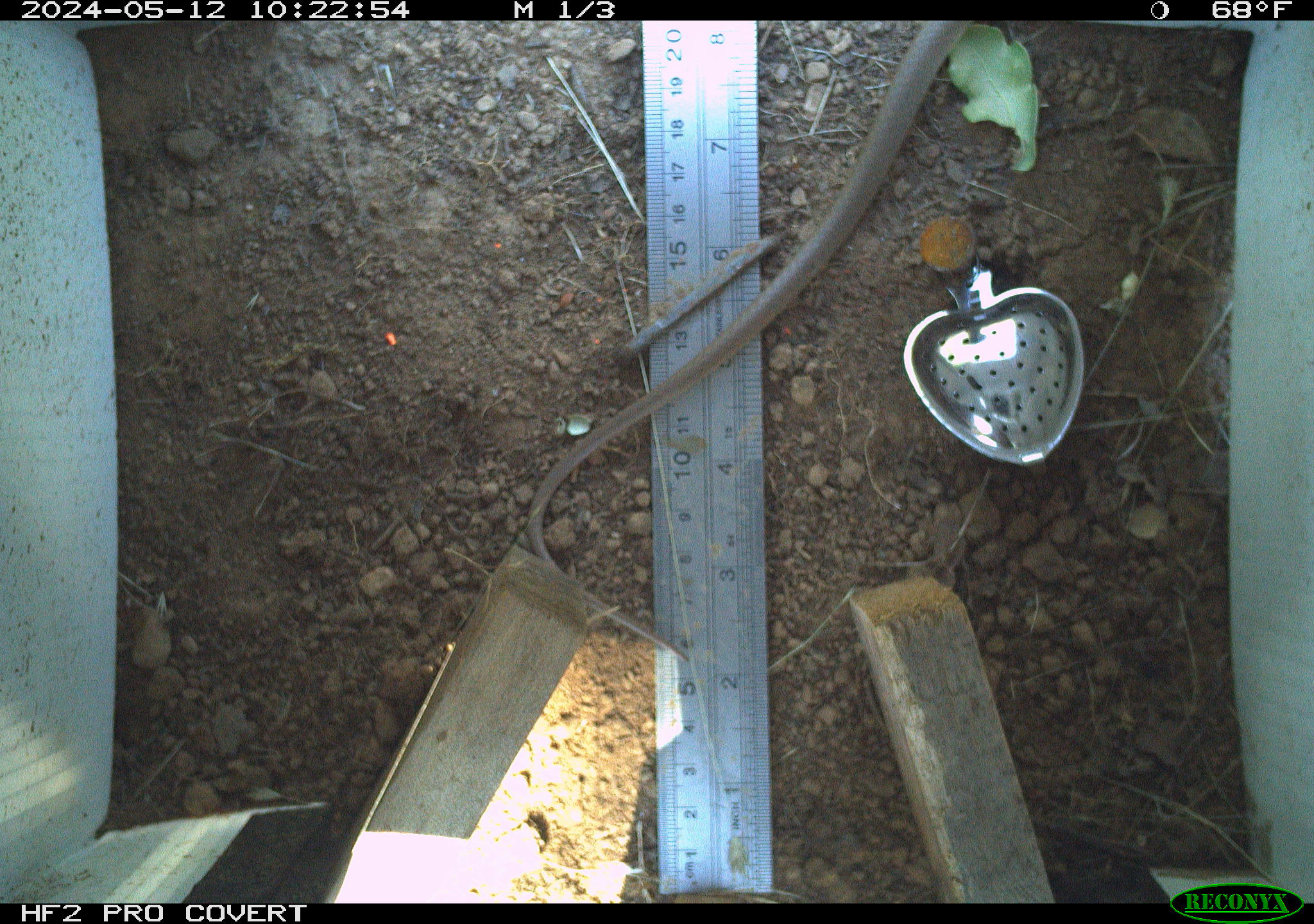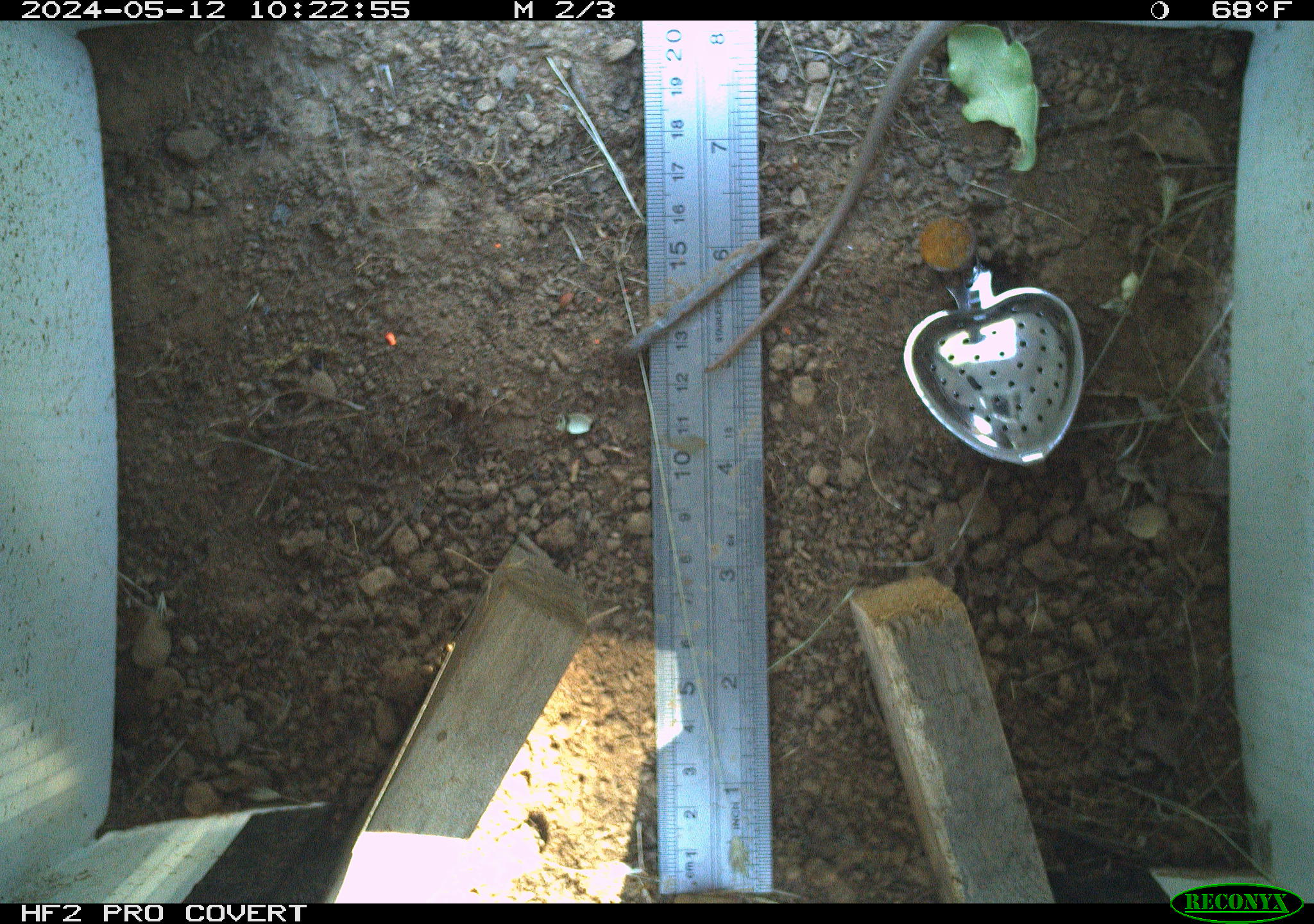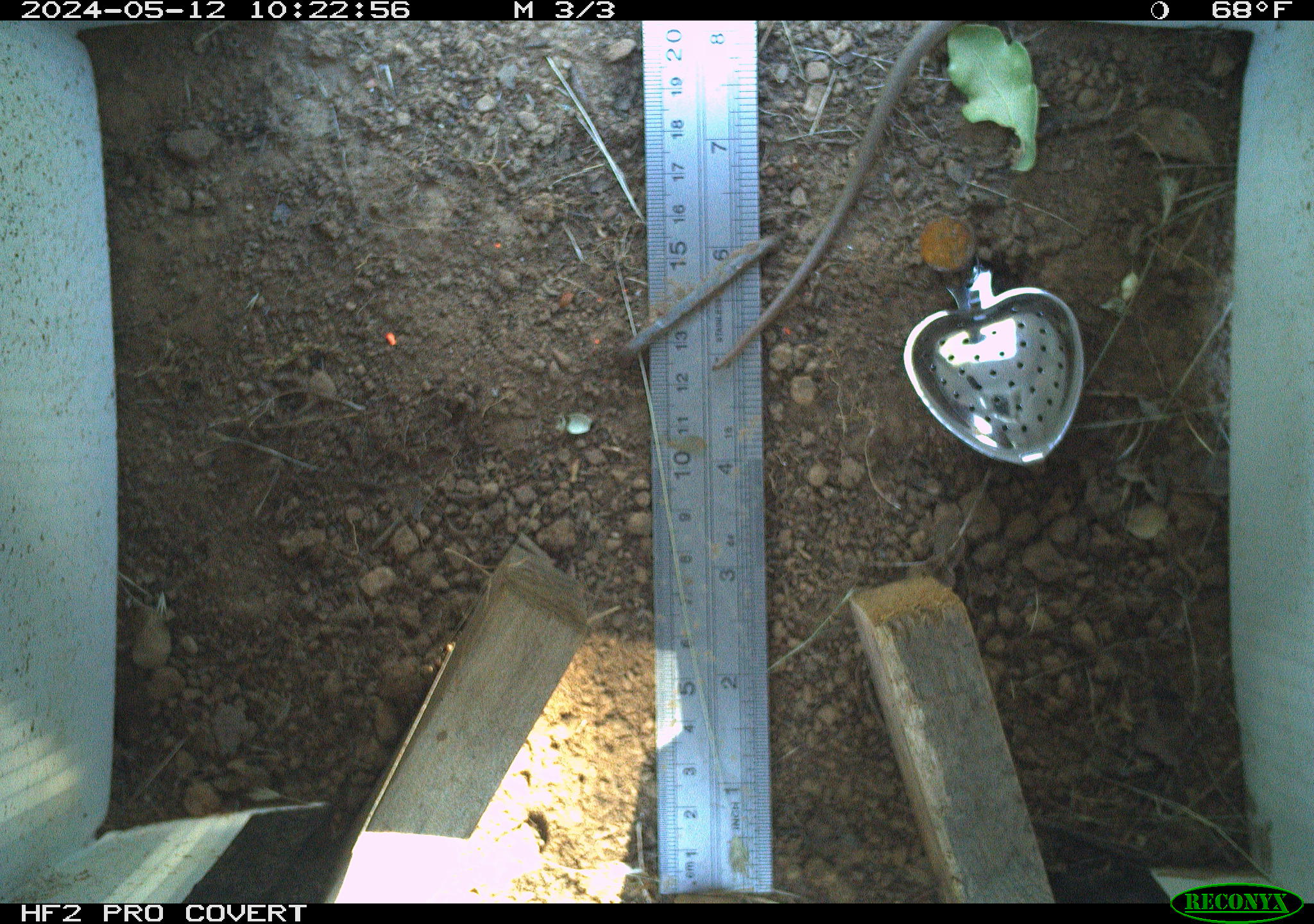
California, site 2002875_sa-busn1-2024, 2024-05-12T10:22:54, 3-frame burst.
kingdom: Animalia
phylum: Chordata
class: Reptilia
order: Squamata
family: Colubridae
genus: Coluber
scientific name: Coluber constrictor mormon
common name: western yellow-bellied racer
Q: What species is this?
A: Western yellow-bellied racer (Coluber constrictor mormon).